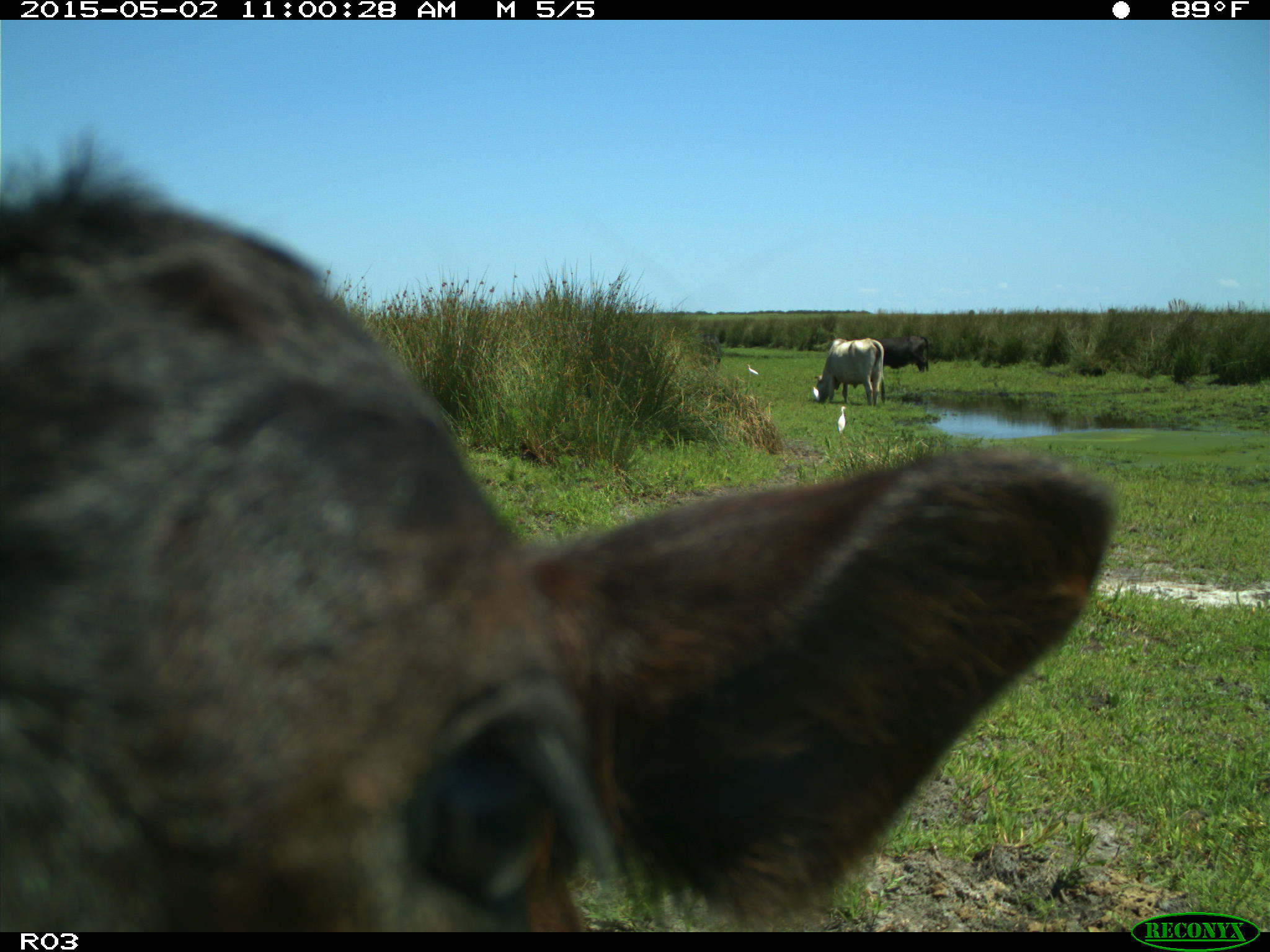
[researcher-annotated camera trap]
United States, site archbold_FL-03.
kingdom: Animalia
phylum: Chordata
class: Mammalia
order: Artiodactyla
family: Bovidae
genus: Bos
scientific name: Bos taurus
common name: domestic cow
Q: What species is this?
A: Bos taurus (domestic cow).